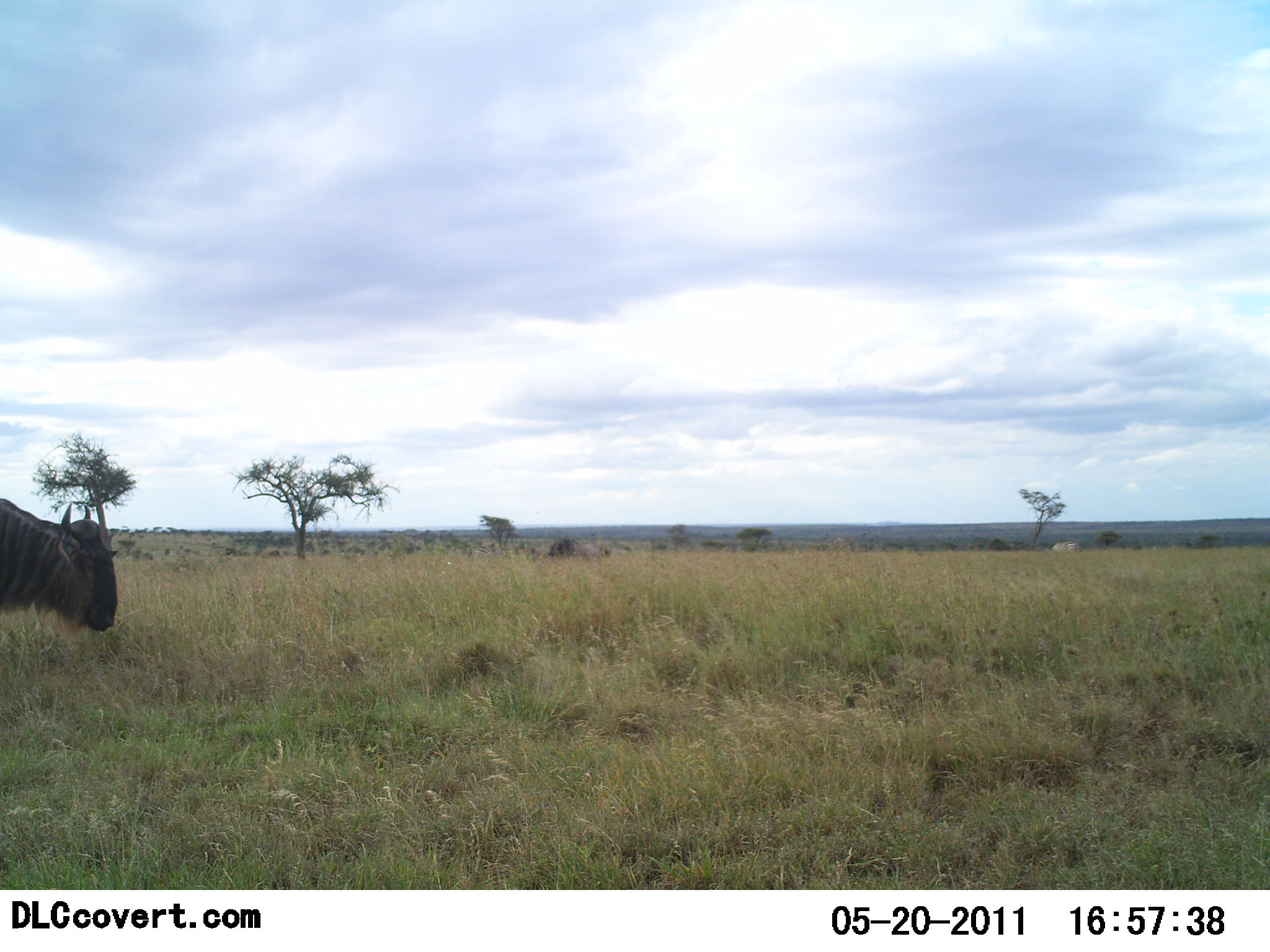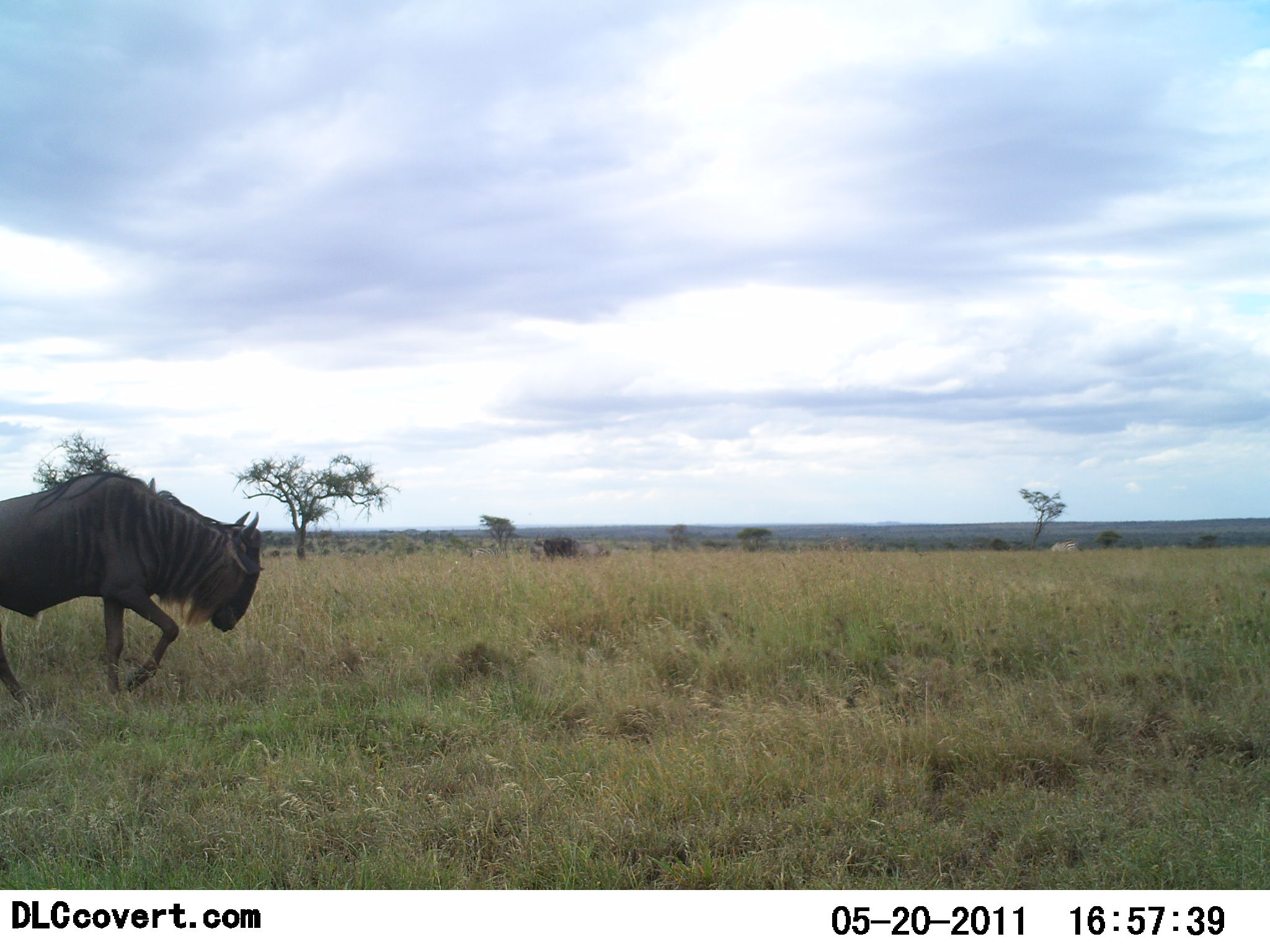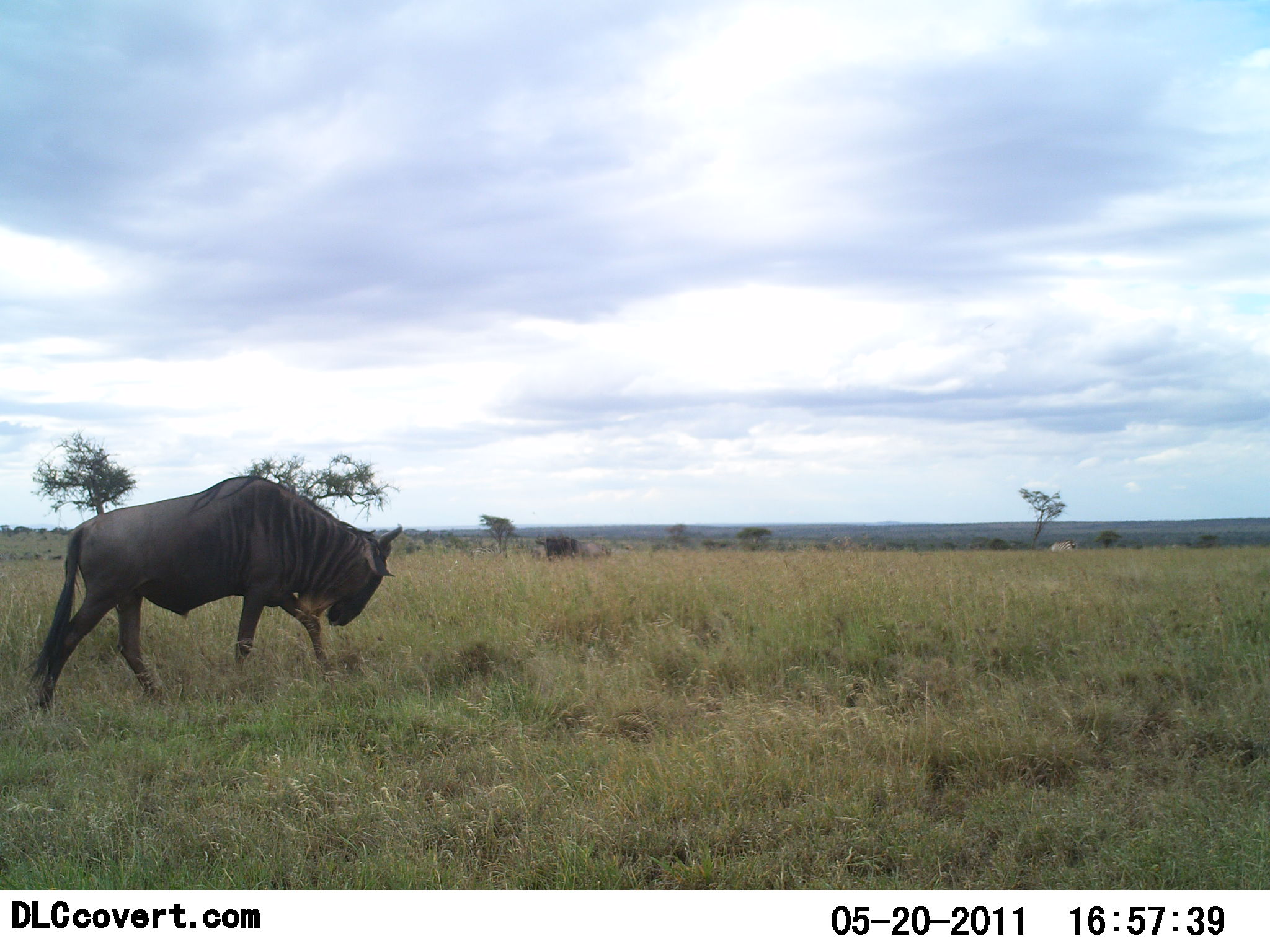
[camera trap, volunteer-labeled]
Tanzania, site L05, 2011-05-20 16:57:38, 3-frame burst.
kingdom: Animalia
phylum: Chordata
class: Mammalia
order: Artiodactyla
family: Bovidae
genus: Connochaetes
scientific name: Connochaetes taurinus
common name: blue wildebeest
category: wildebeest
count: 2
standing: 10%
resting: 0%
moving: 100%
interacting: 0%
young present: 0%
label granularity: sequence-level